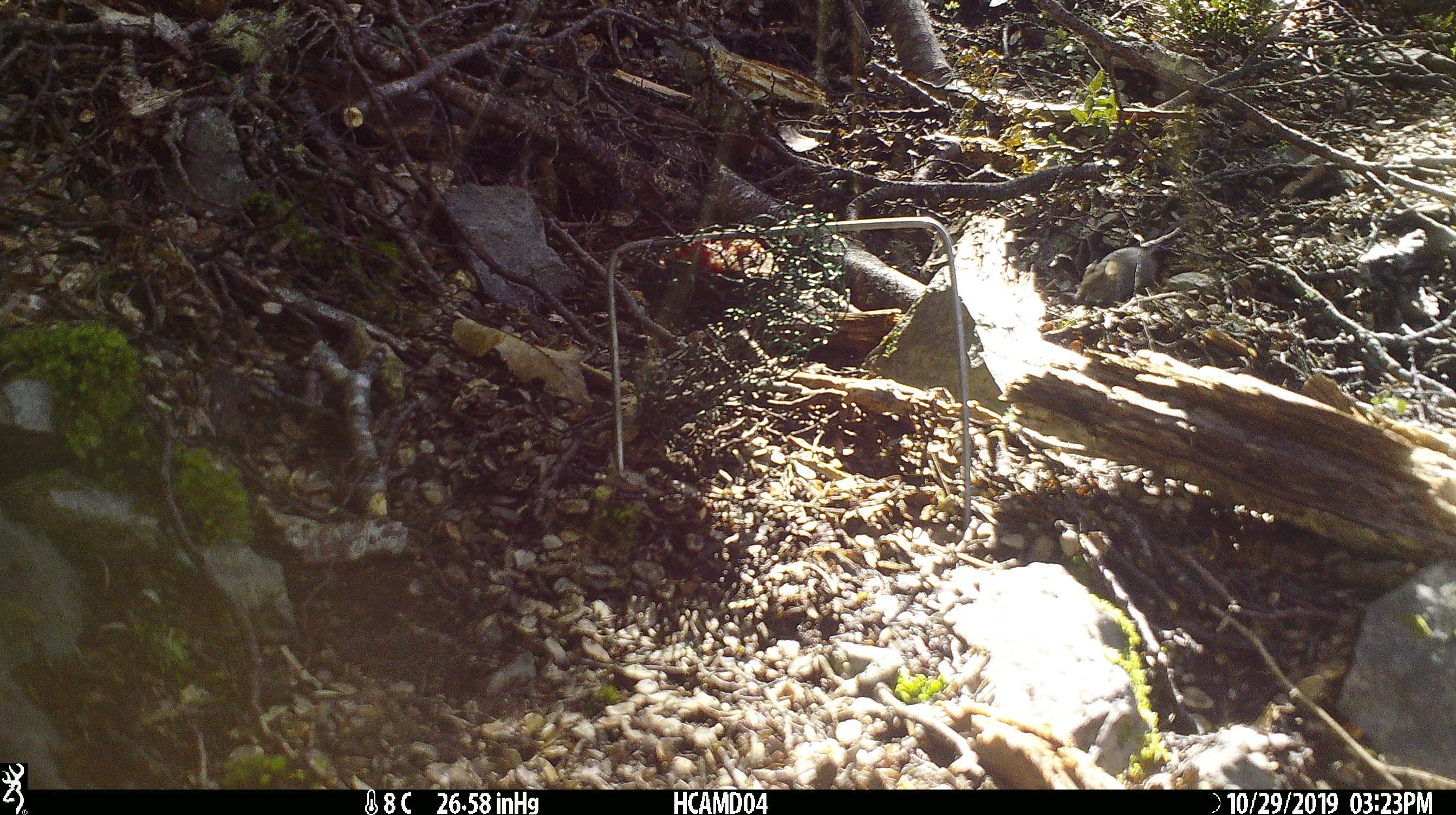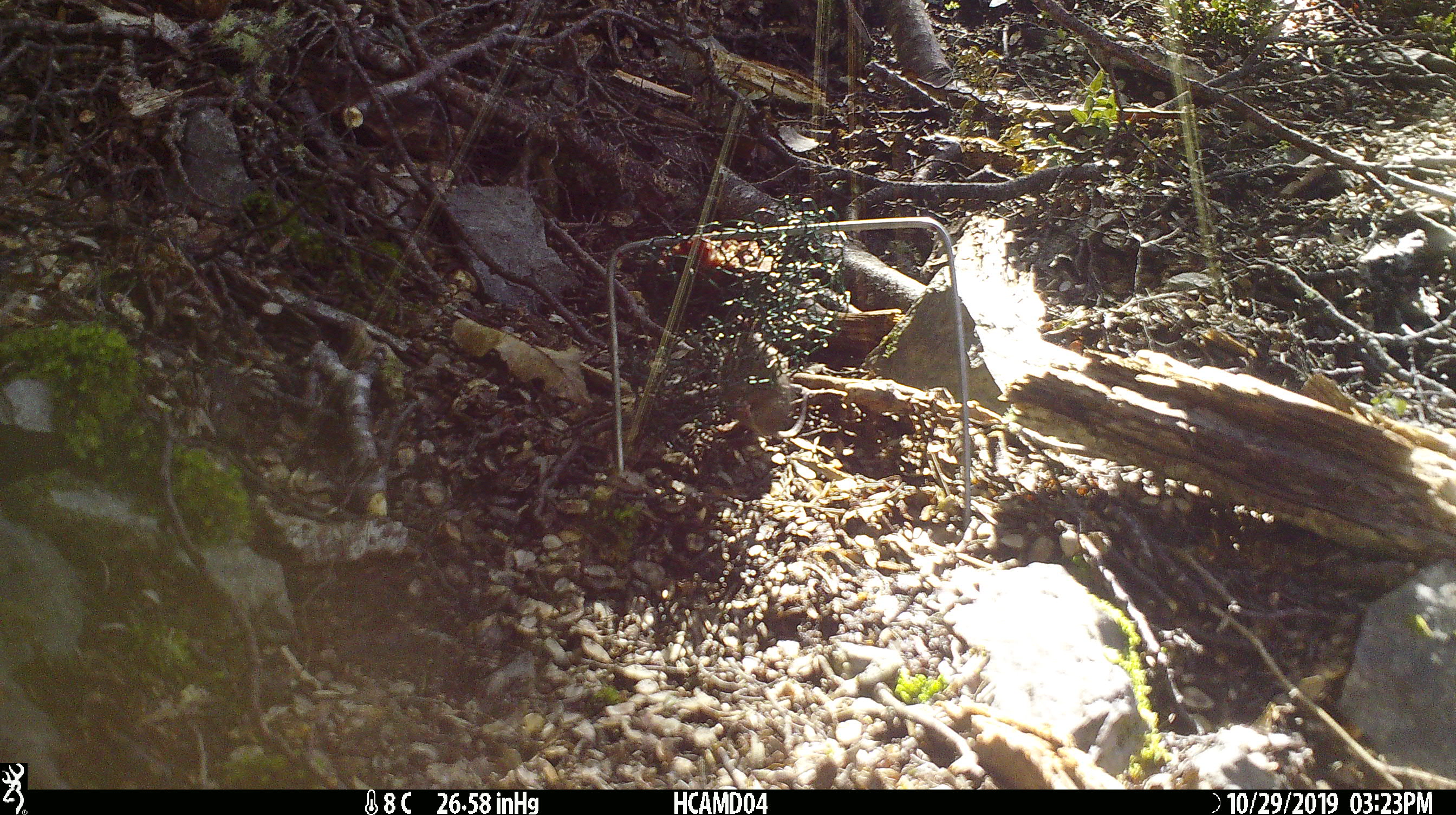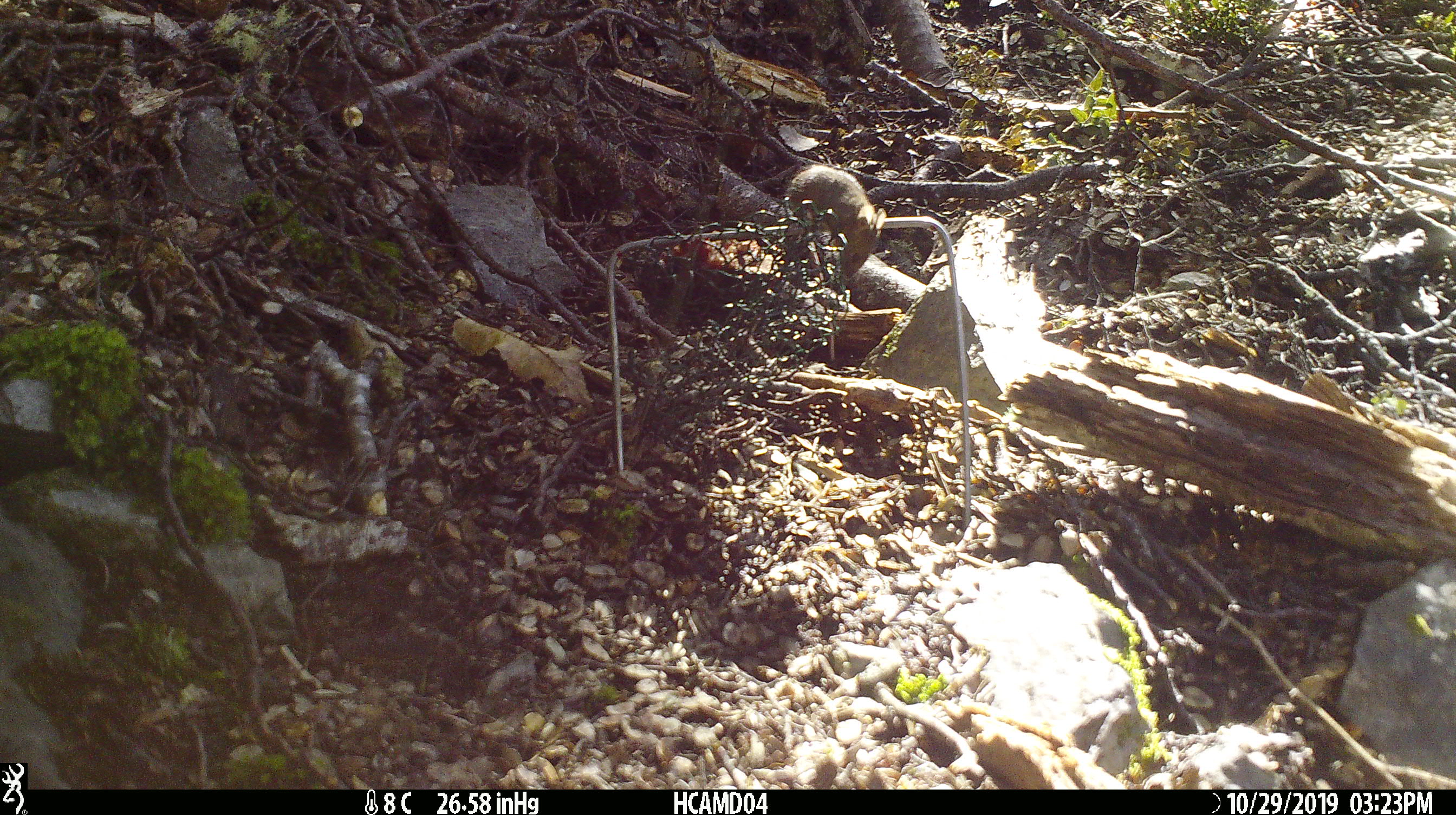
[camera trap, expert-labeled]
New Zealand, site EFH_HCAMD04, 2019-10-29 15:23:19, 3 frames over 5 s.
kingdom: Animalia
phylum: Chordata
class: Mammalia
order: Rodentia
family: Muridae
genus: Mus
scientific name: Mus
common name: mouse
Mouse (Mus).